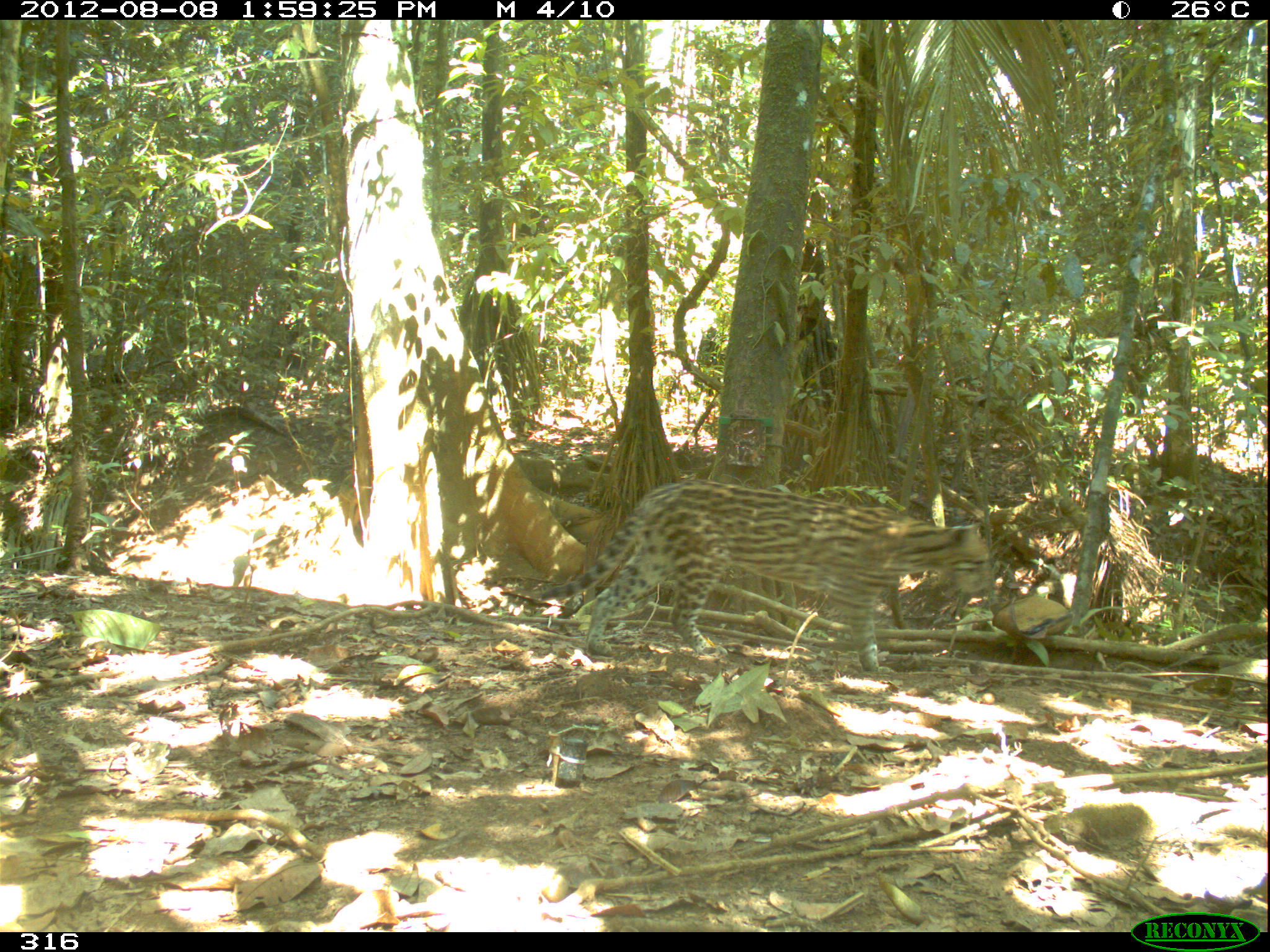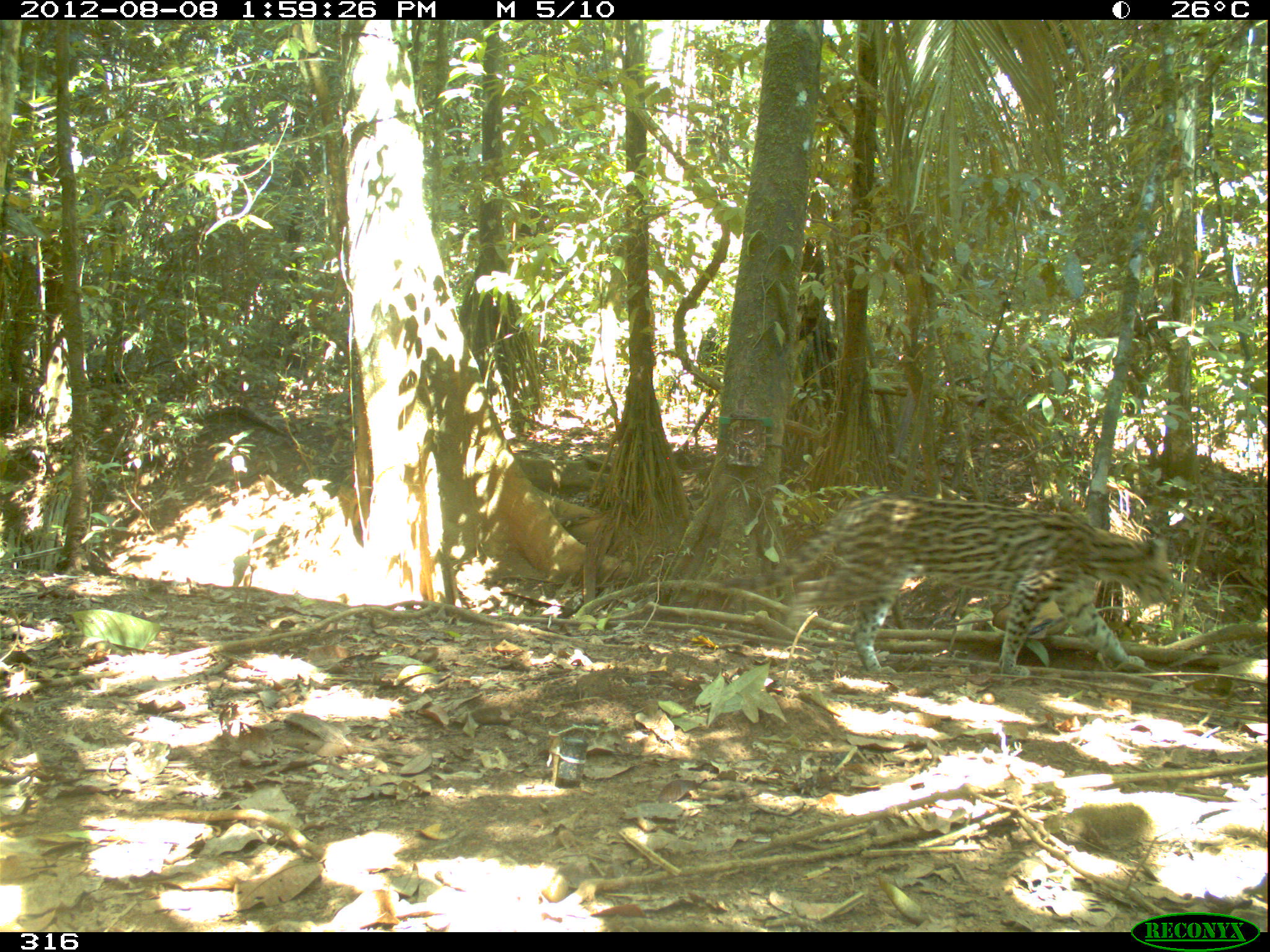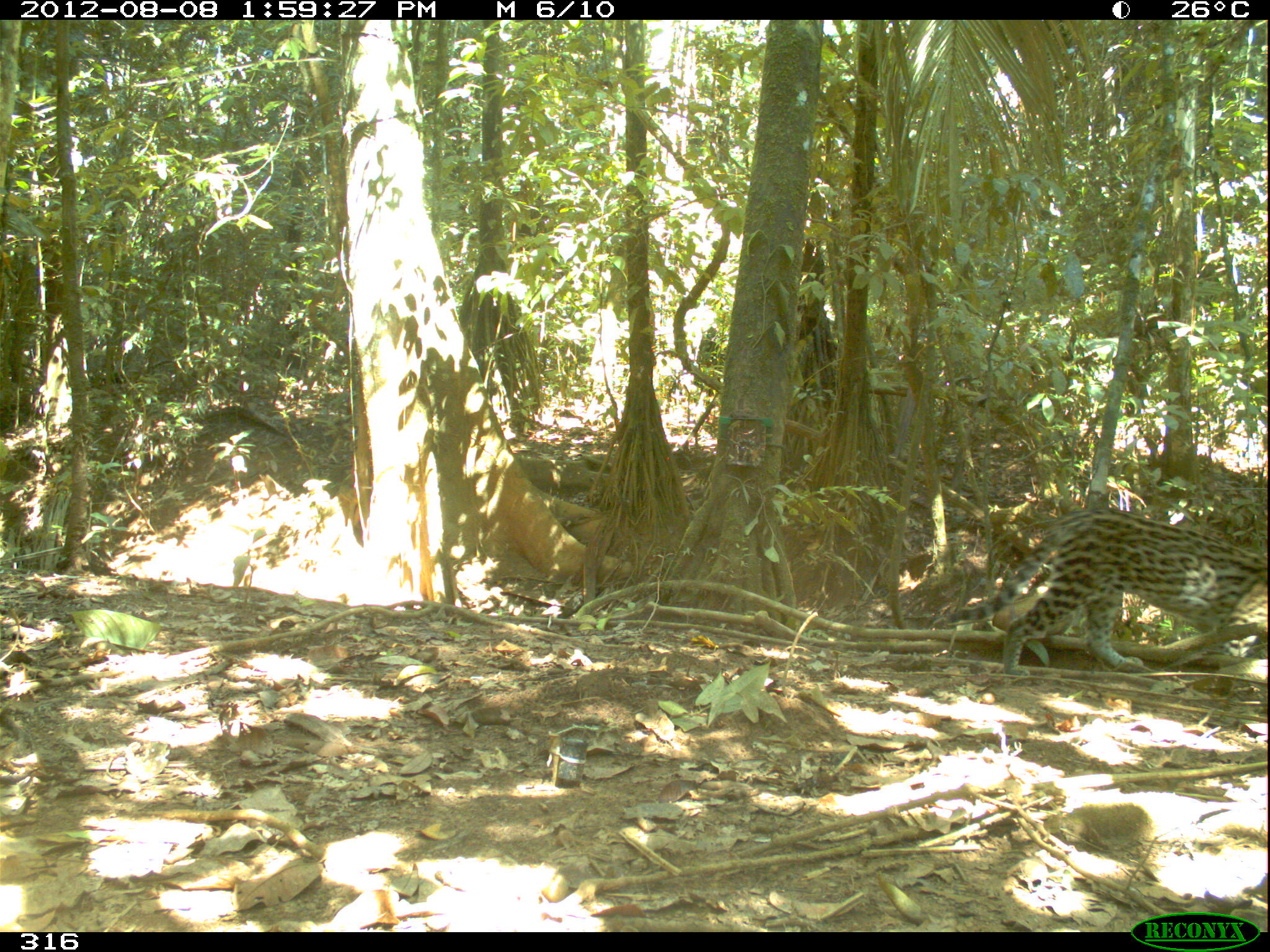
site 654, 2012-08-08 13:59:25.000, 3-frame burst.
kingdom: Animalia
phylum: Chordata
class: Mammalia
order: Carnivora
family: Felidae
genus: Leopardus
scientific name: Leopardus pardalis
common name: ocelot